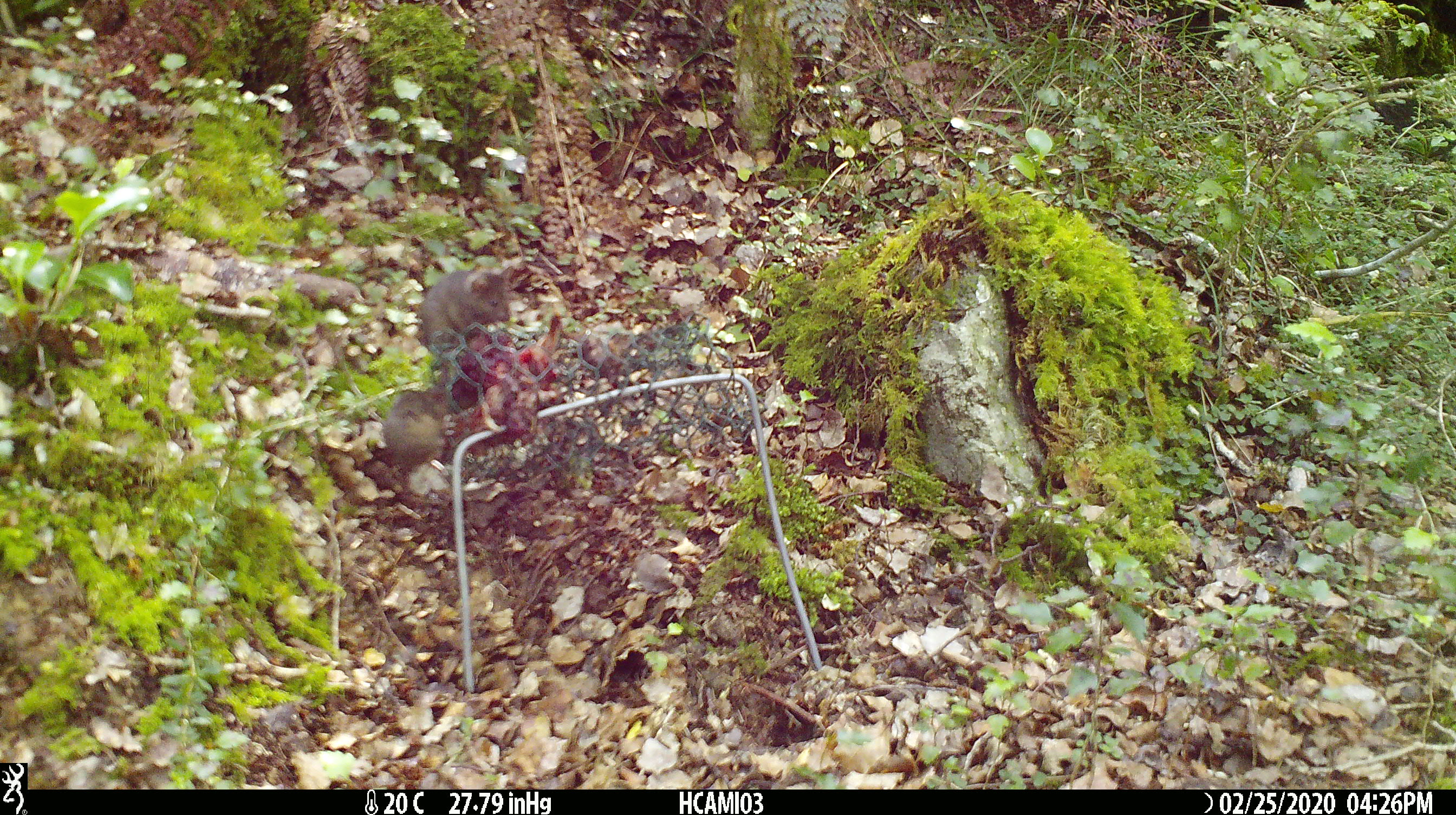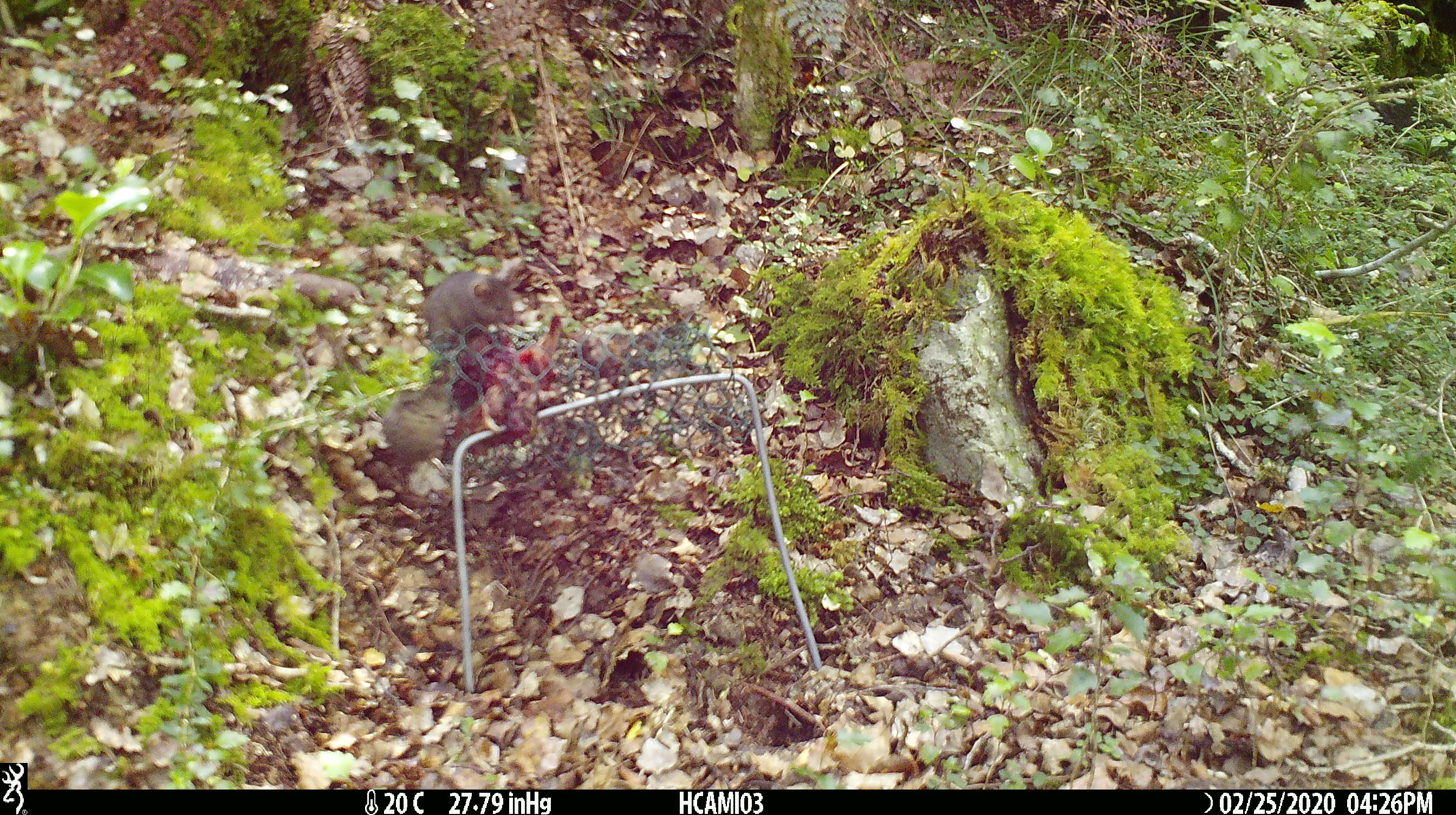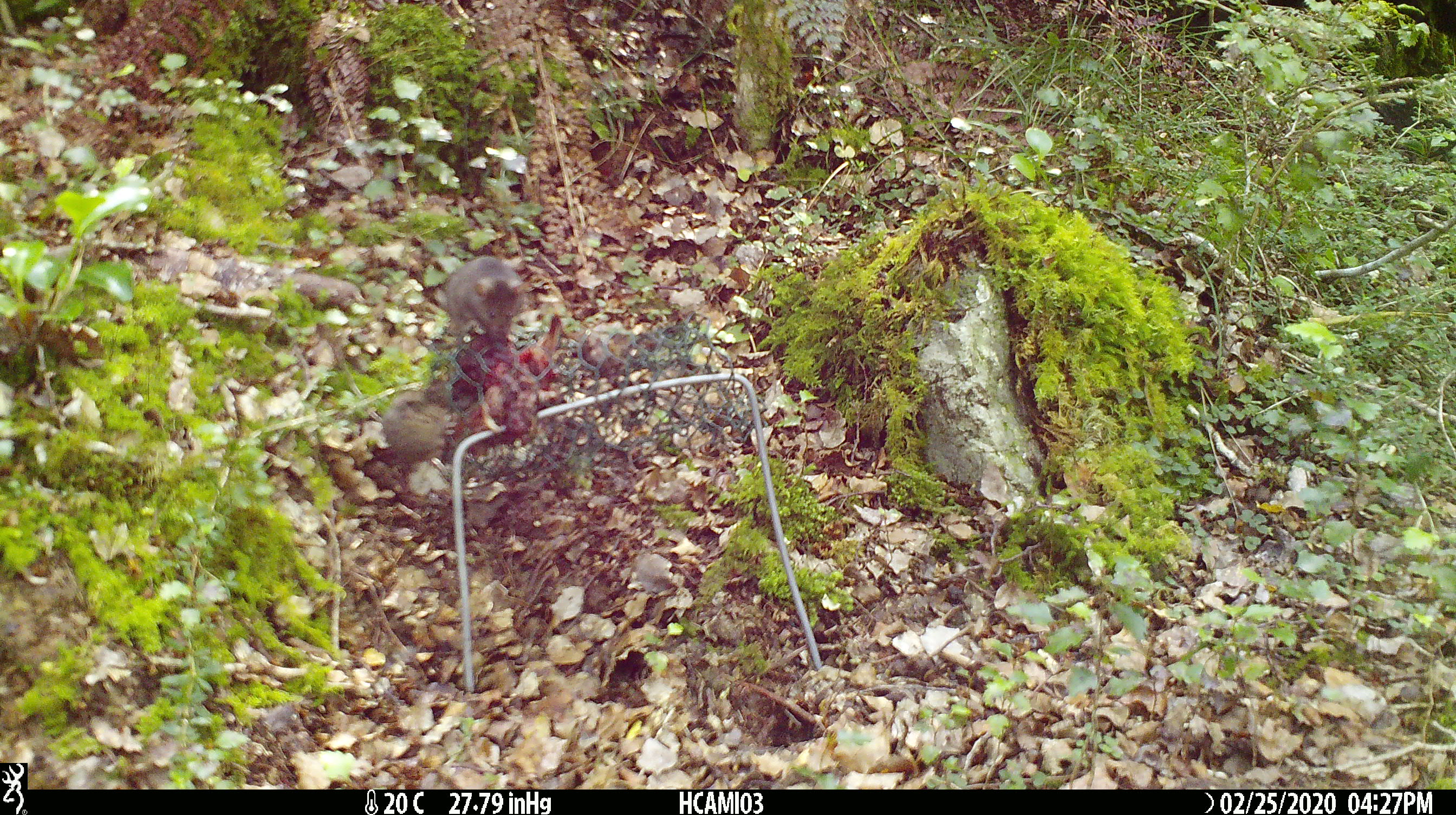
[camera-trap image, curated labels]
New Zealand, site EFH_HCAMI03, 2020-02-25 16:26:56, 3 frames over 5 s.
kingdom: Animalia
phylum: Chordata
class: Mammalia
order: Rodentia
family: Muridae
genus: Mus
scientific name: Mus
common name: mouse